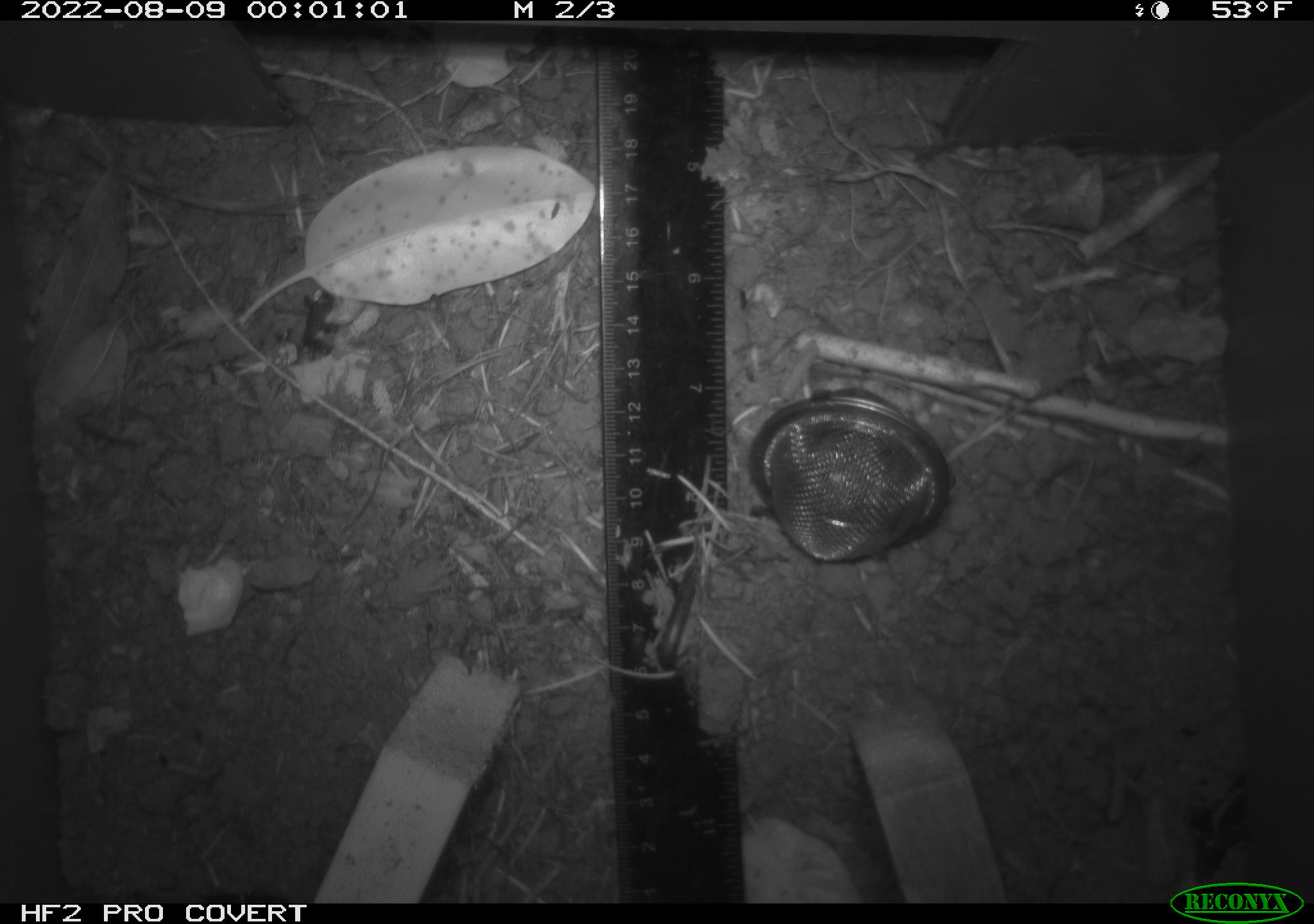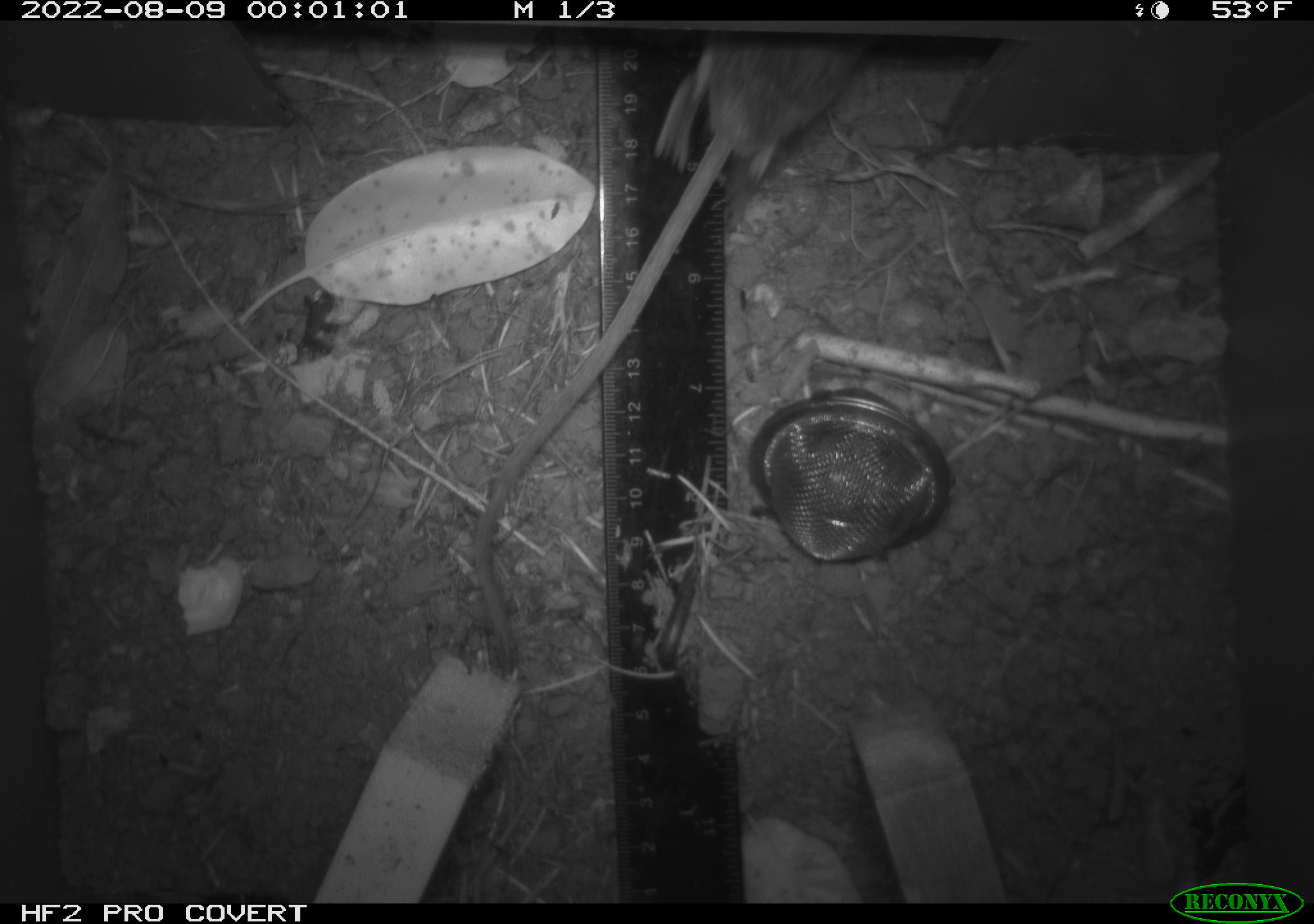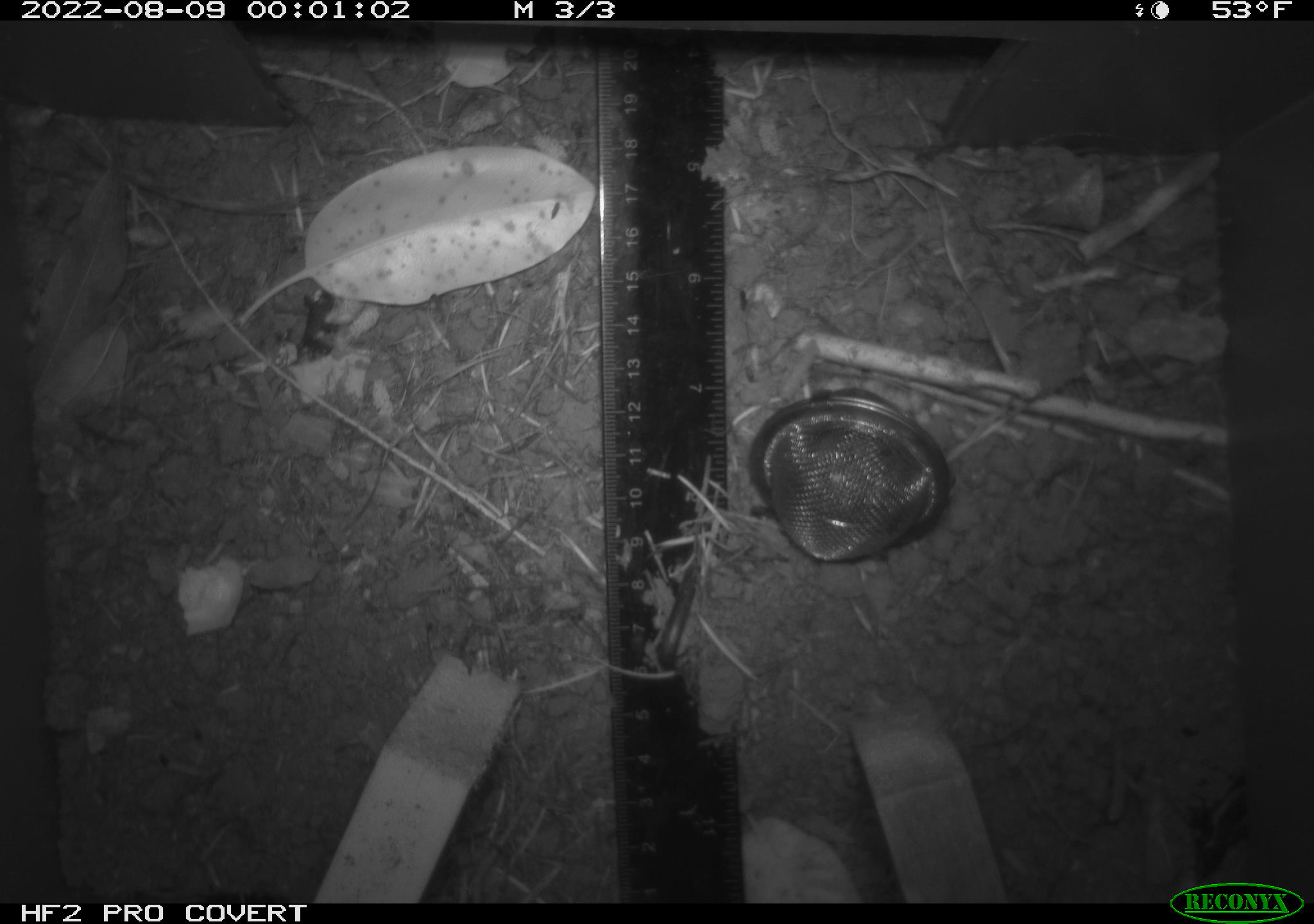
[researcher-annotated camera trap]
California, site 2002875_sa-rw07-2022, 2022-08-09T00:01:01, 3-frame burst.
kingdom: Animalia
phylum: Chordata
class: Mammalia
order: Rodentia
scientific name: Rodentia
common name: mouse species